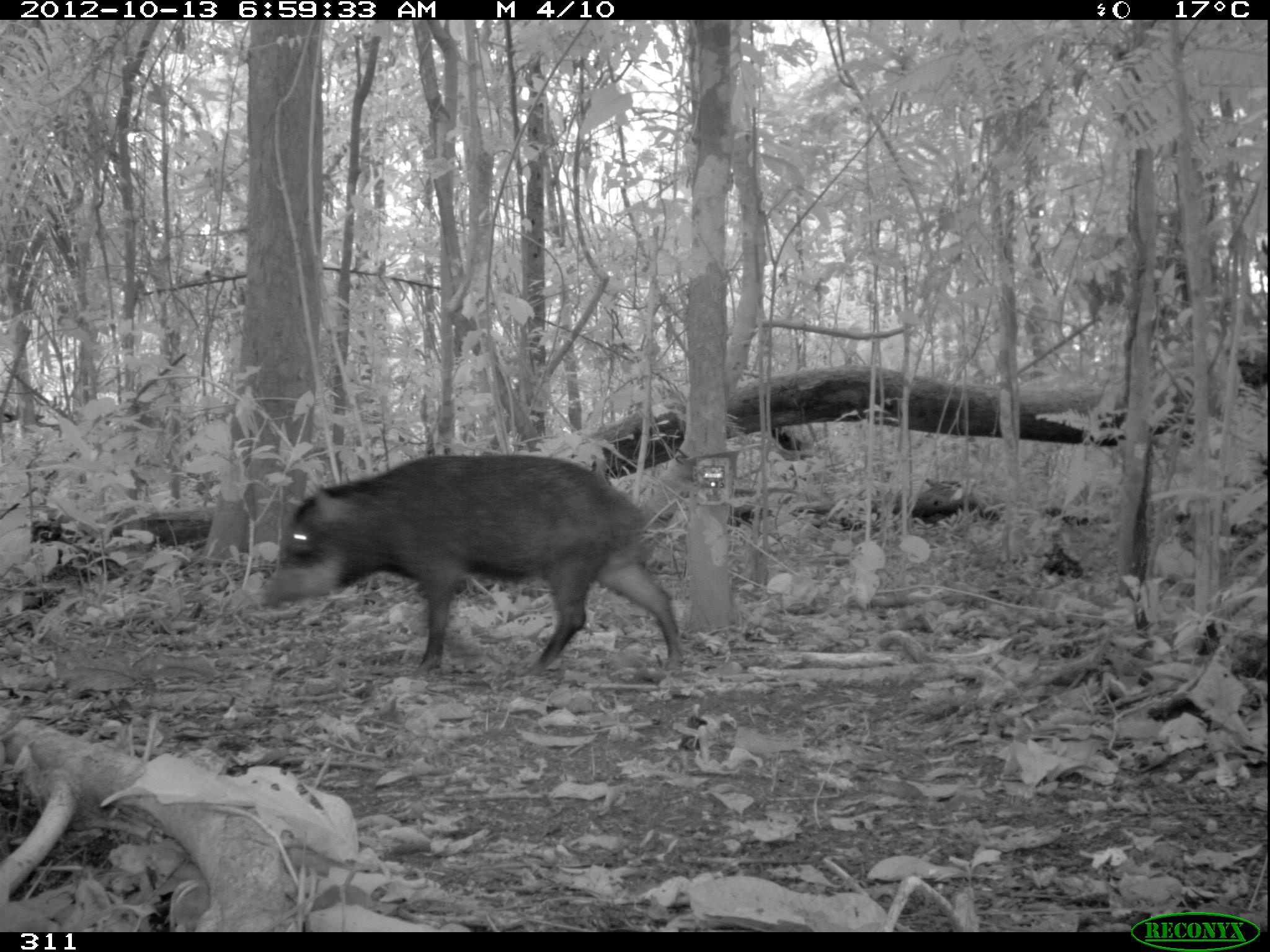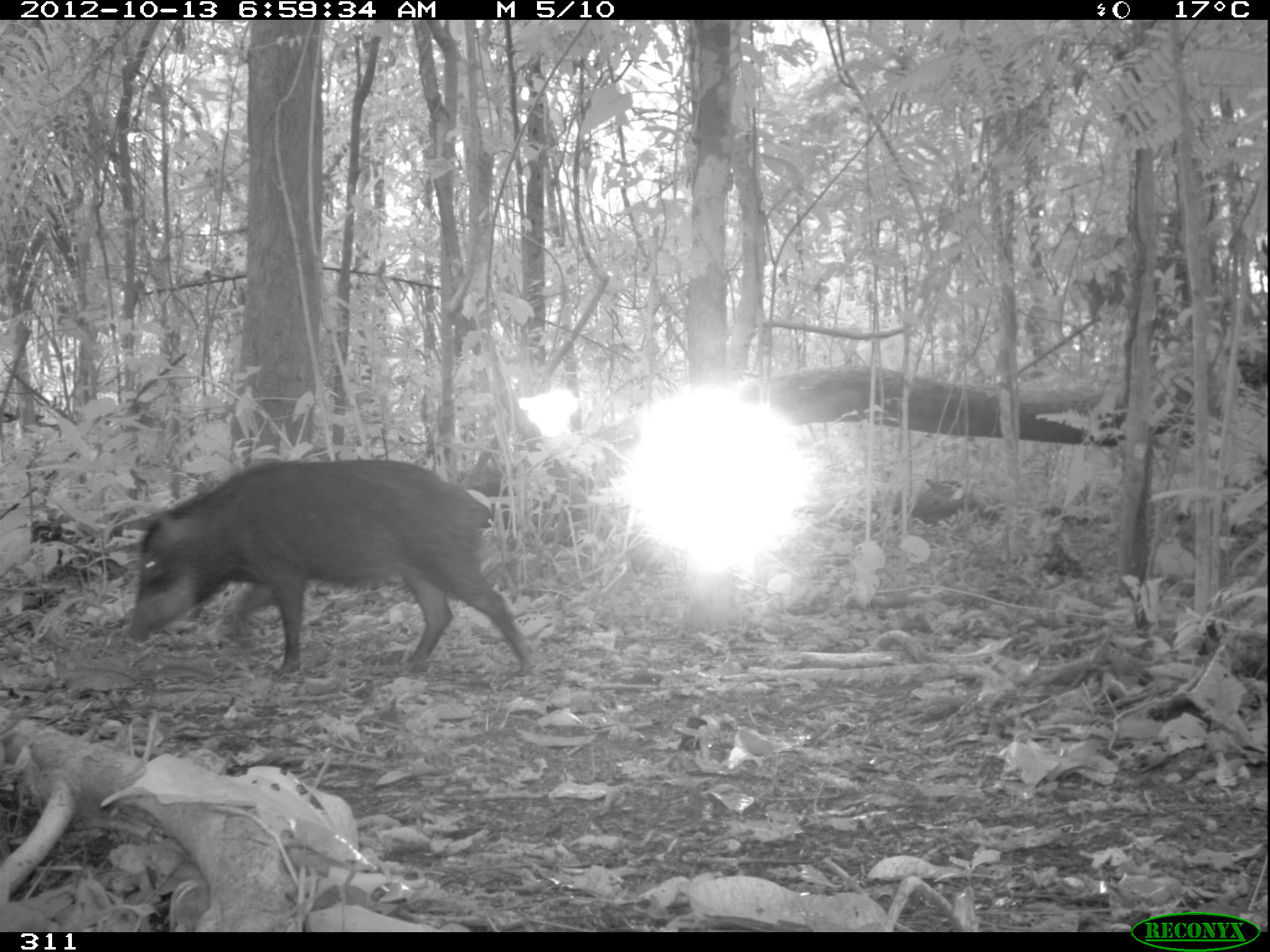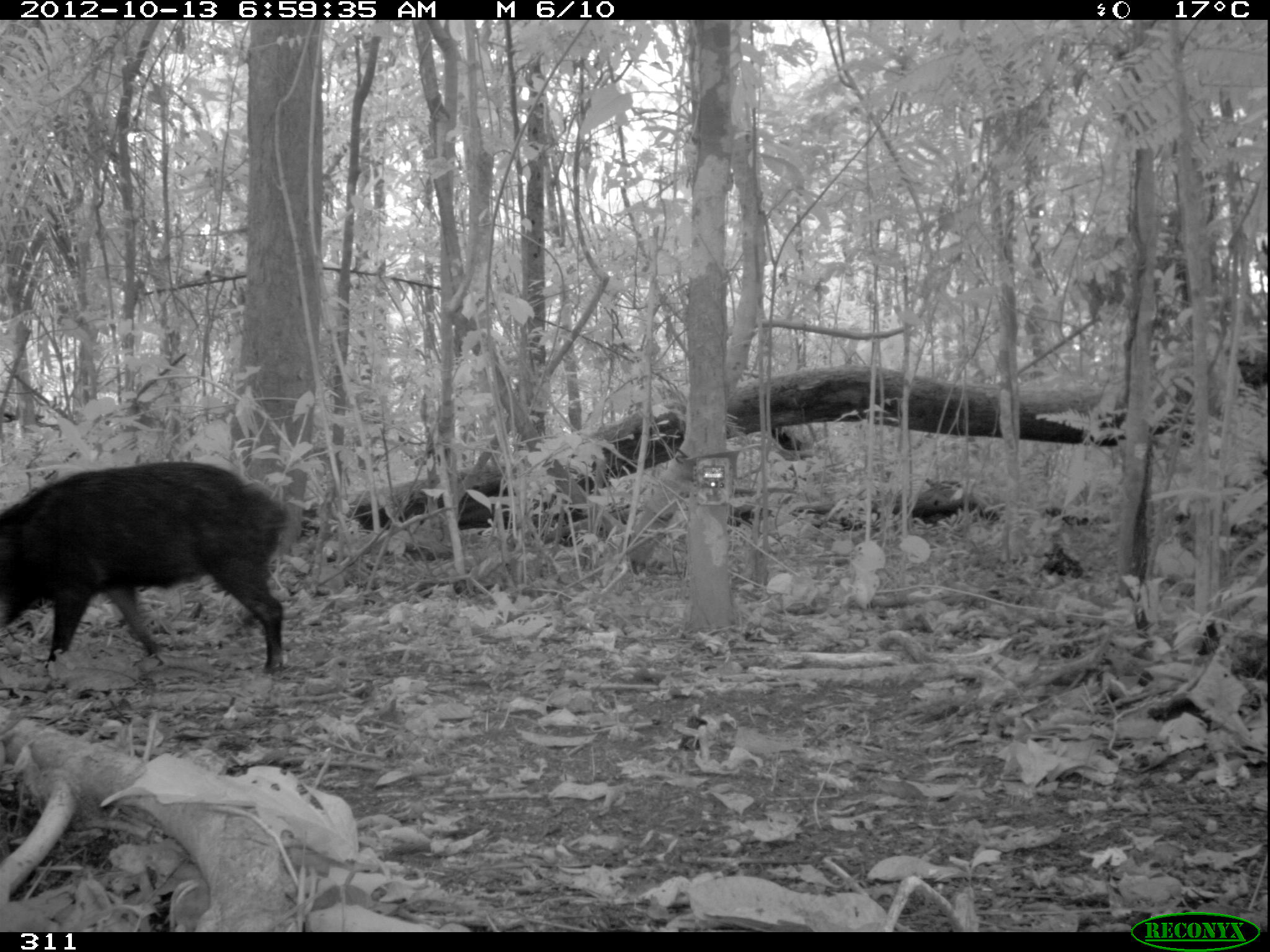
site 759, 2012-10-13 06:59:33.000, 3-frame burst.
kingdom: Animalia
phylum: Chordata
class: Mammalia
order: Artiodactyla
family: Tayassuidae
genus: Tayassu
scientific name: Tayassu pecari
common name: white-lipped peccary